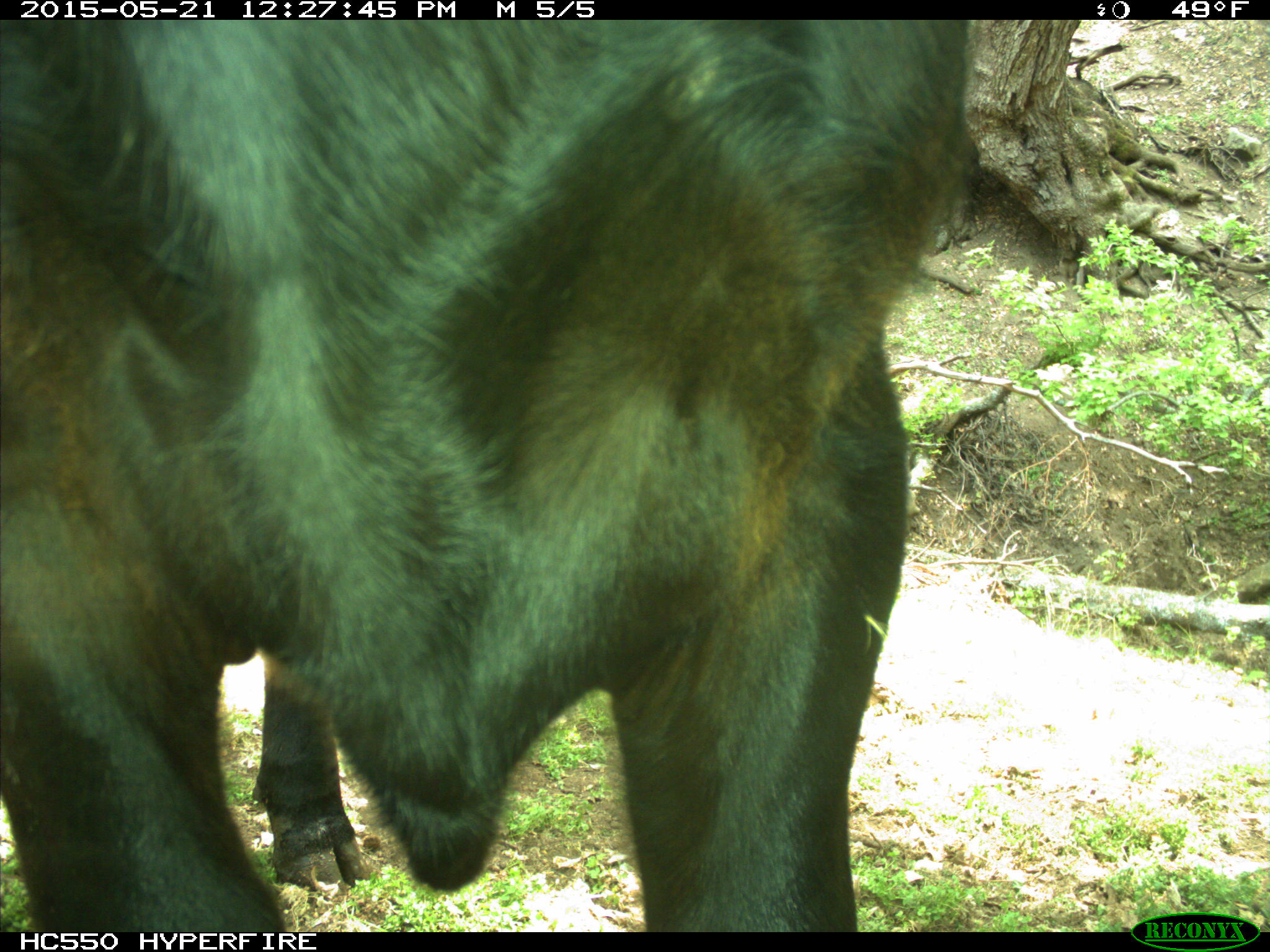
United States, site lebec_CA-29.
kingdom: Animalia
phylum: Chordata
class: Mammalia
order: Artiodactyla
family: Bovidae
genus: Bos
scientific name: Bos taurus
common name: domestic cow